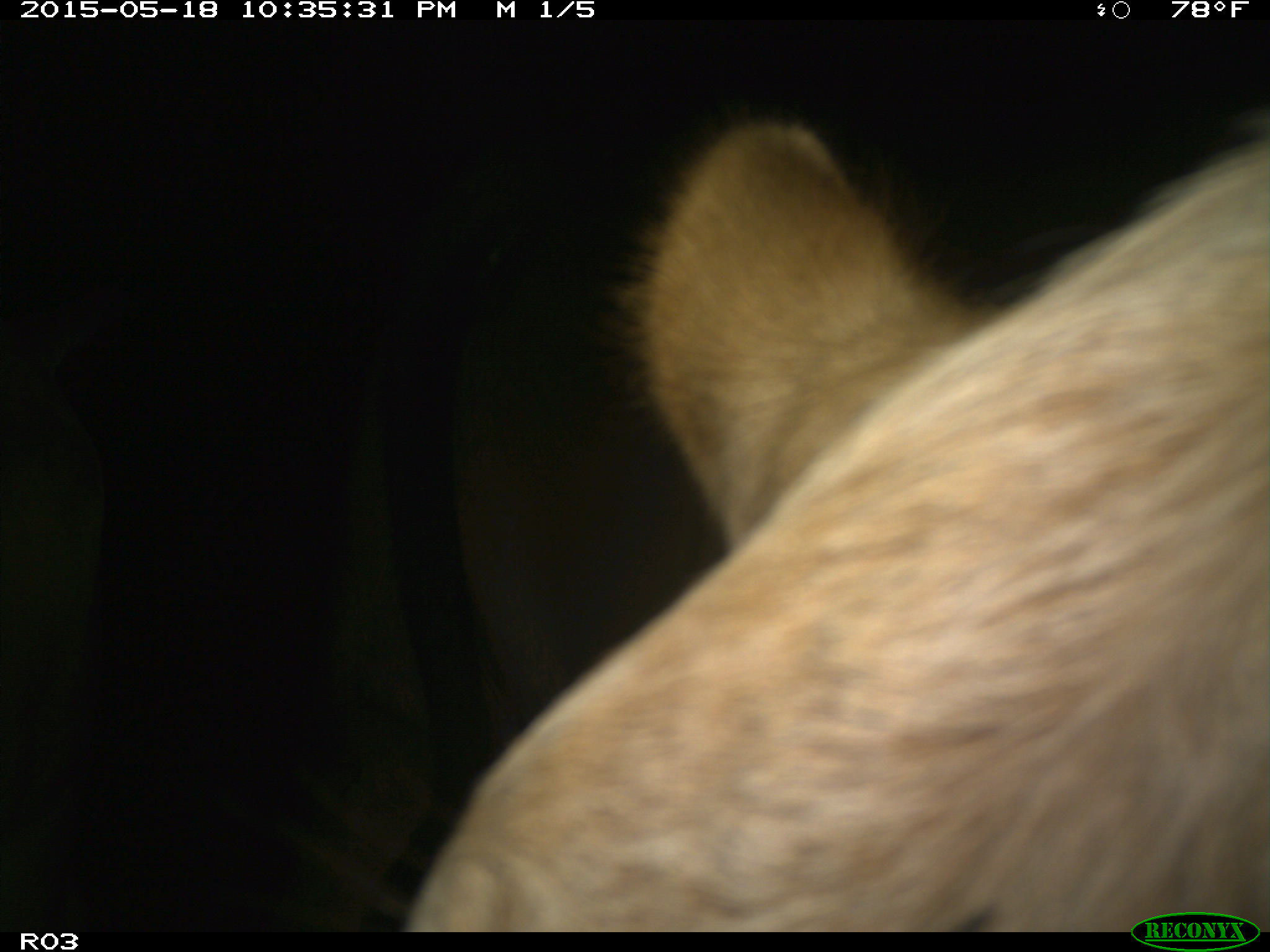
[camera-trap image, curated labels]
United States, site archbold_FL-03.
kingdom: Animalia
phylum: Chordata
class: Mammalia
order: Artiodactyla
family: Bovidae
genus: Bos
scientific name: Bos taurus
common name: domestic cow